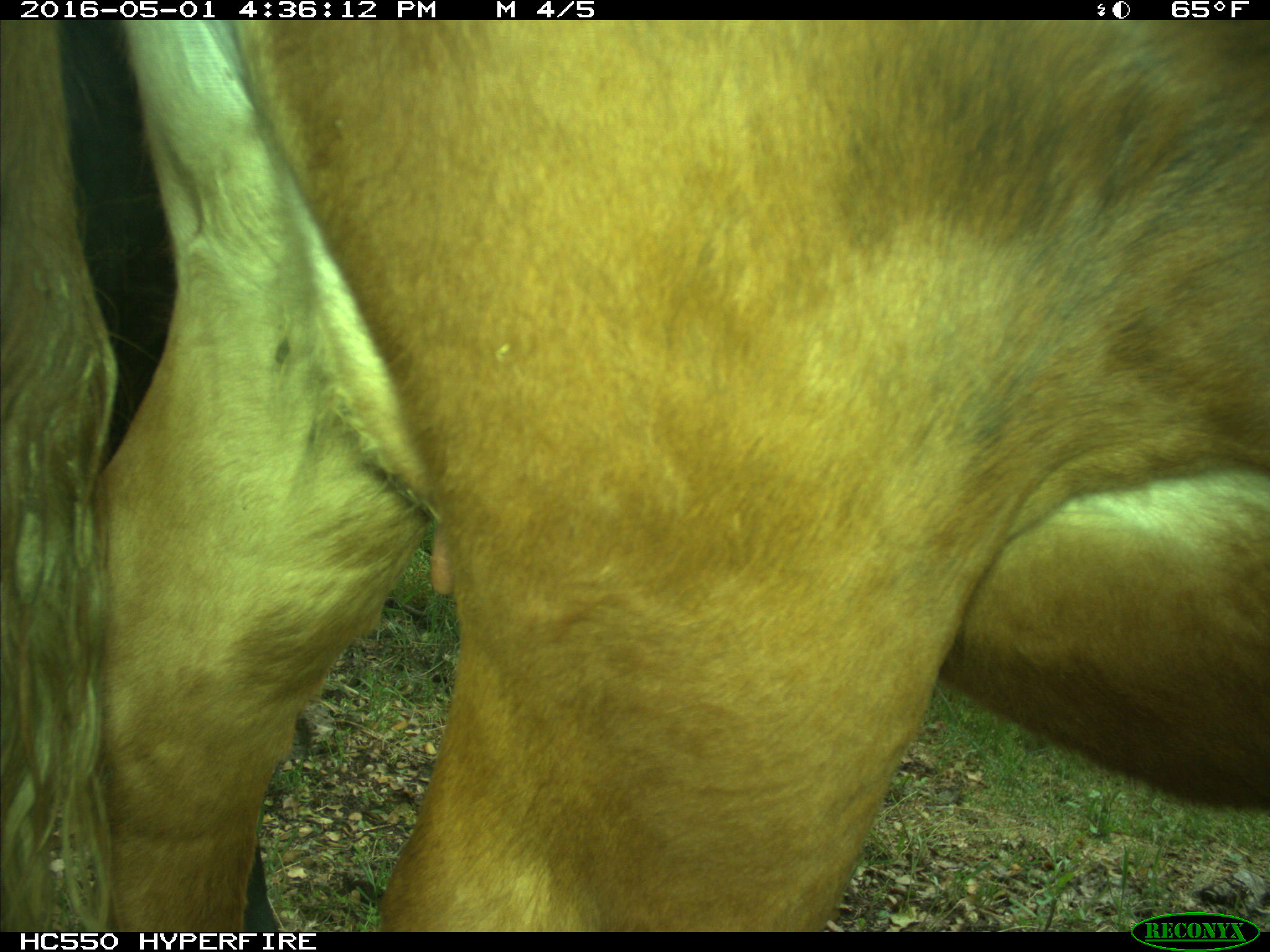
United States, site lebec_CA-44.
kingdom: Animalia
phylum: Chordata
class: Mammalia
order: Artiodactyla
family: Bovidae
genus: Bos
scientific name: Bos taurus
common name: domestic cow